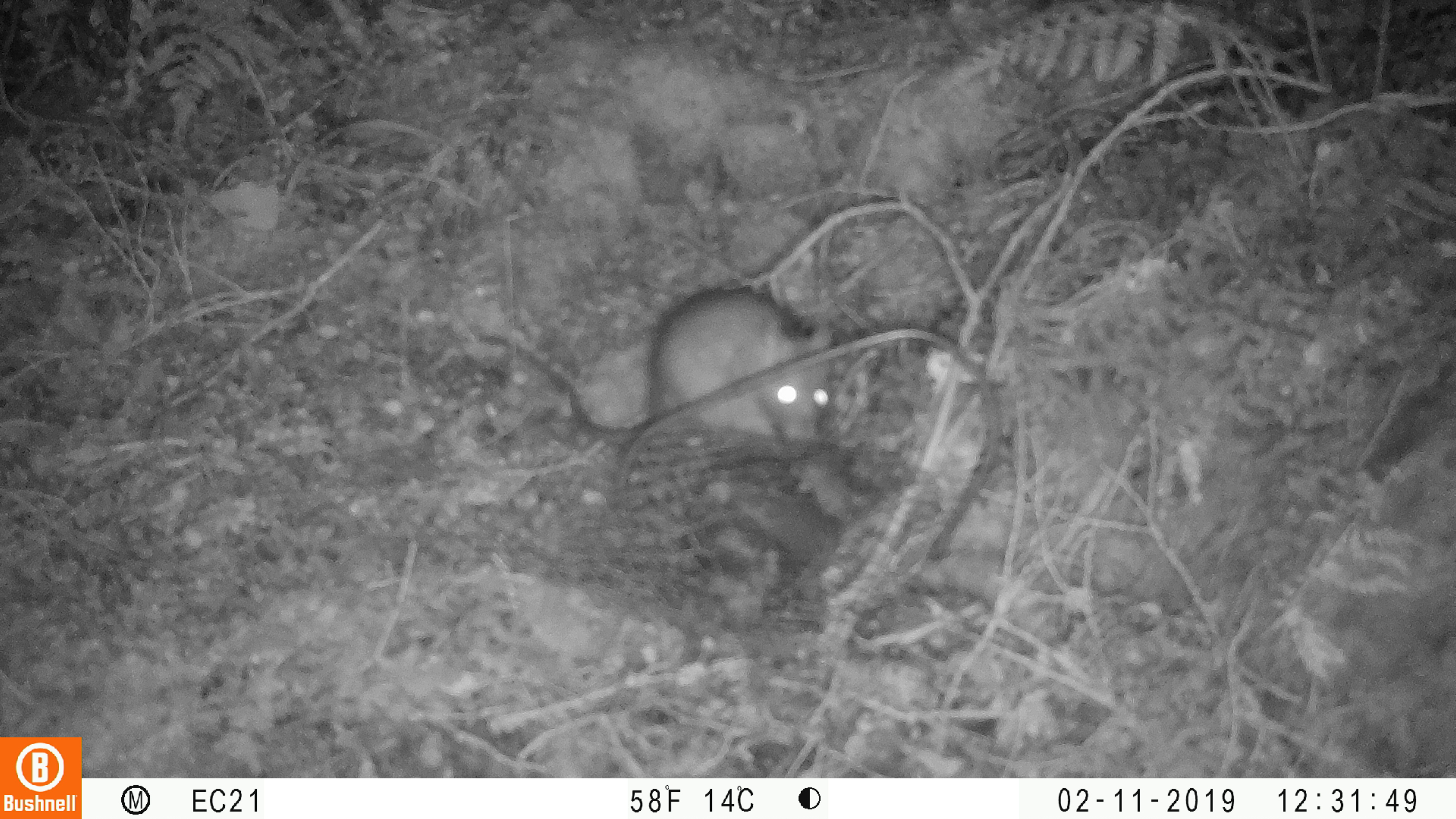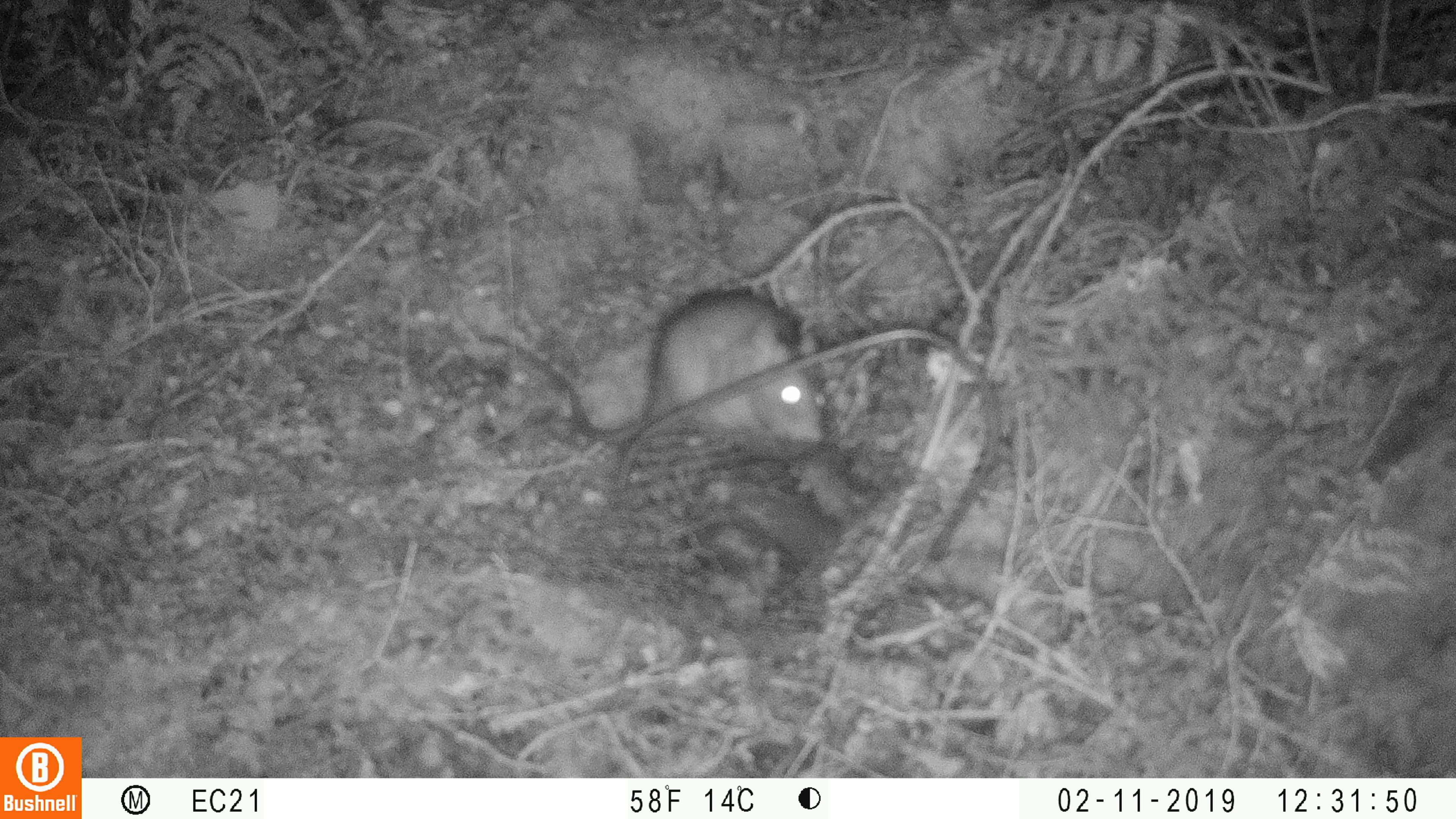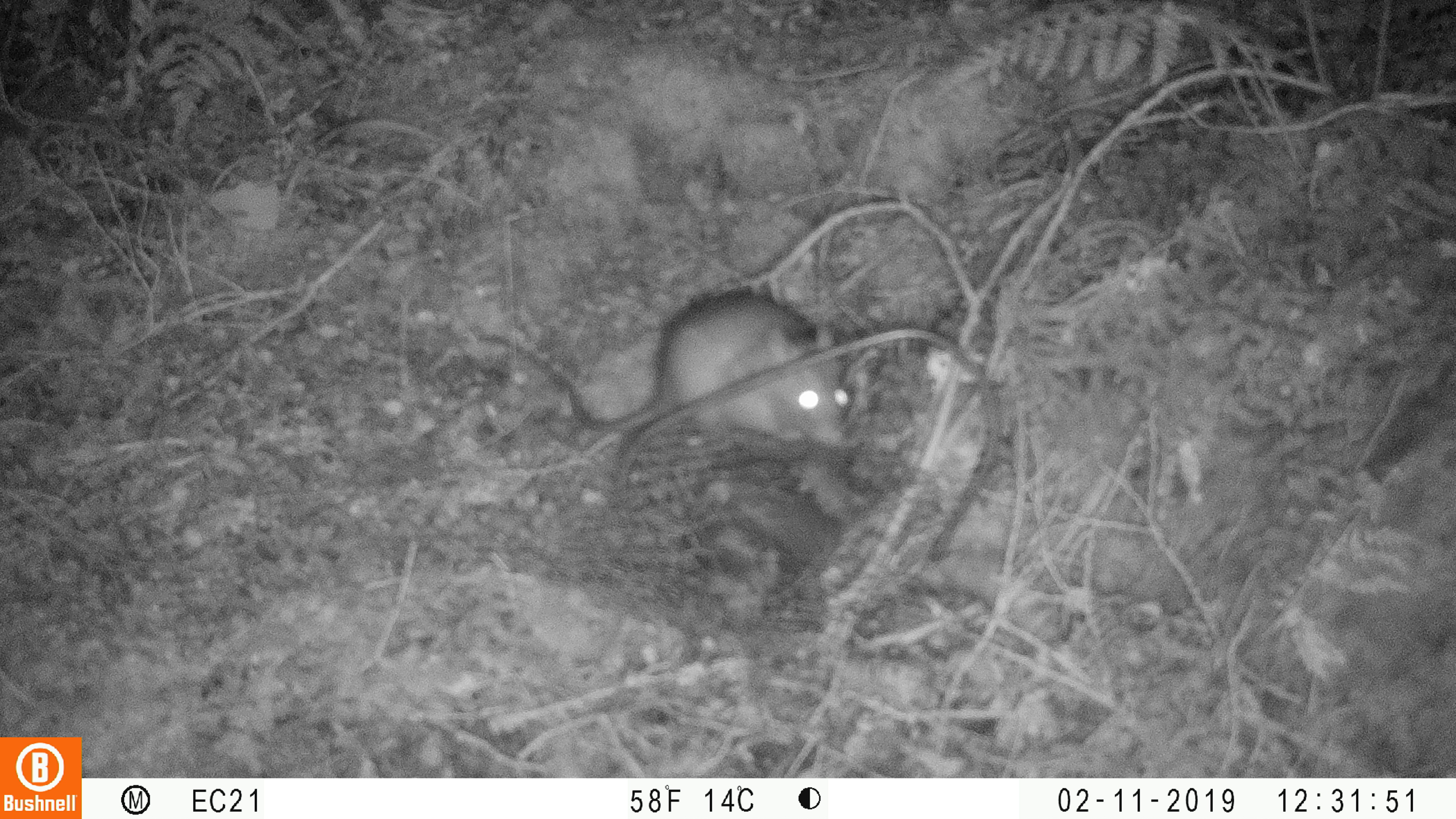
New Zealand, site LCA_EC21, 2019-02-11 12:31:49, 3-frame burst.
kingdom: Animalia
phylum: Chordata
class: Mammalia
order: Rodentia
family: Muridae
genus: Rattus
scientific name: Rattus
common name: rat